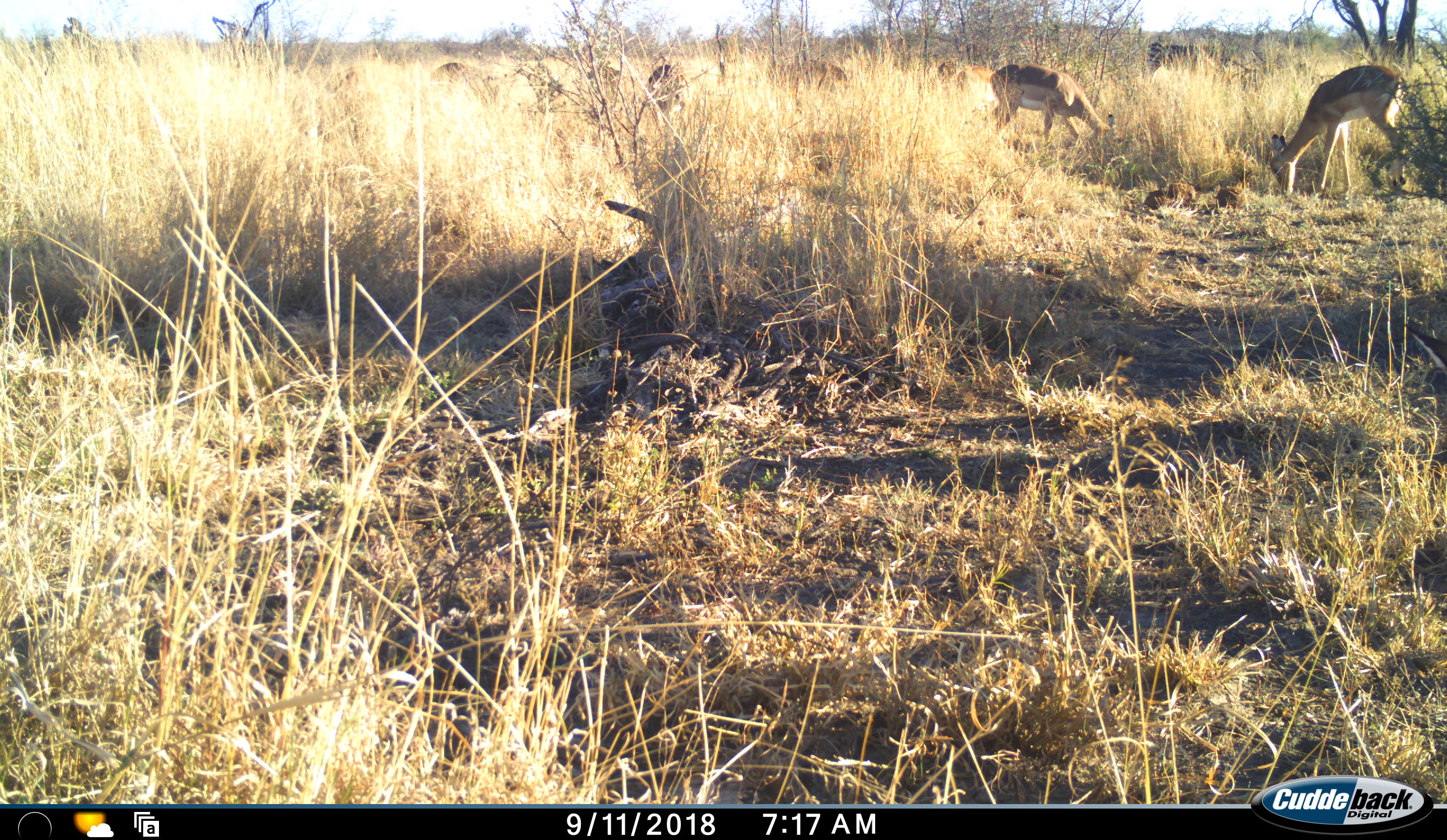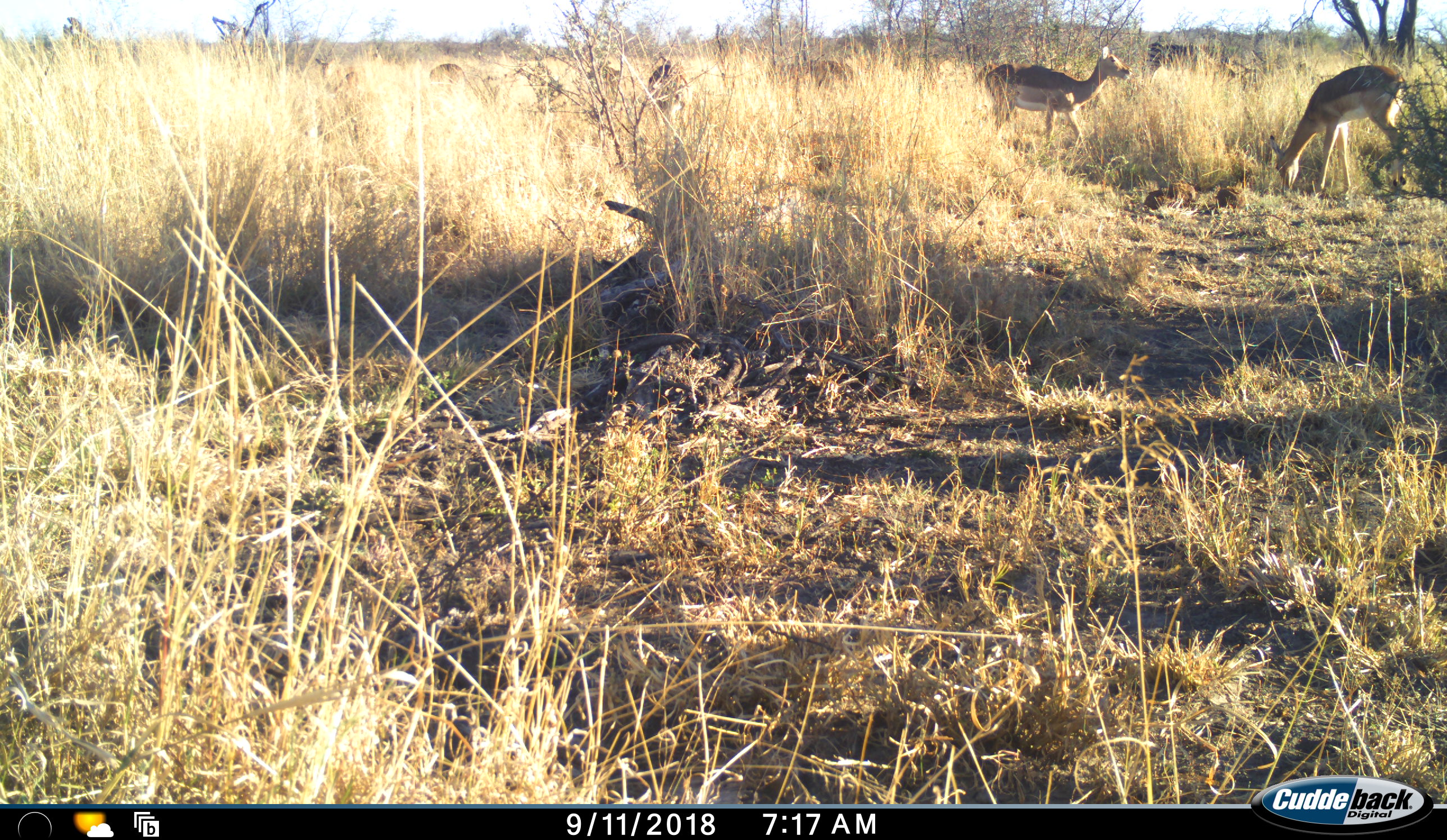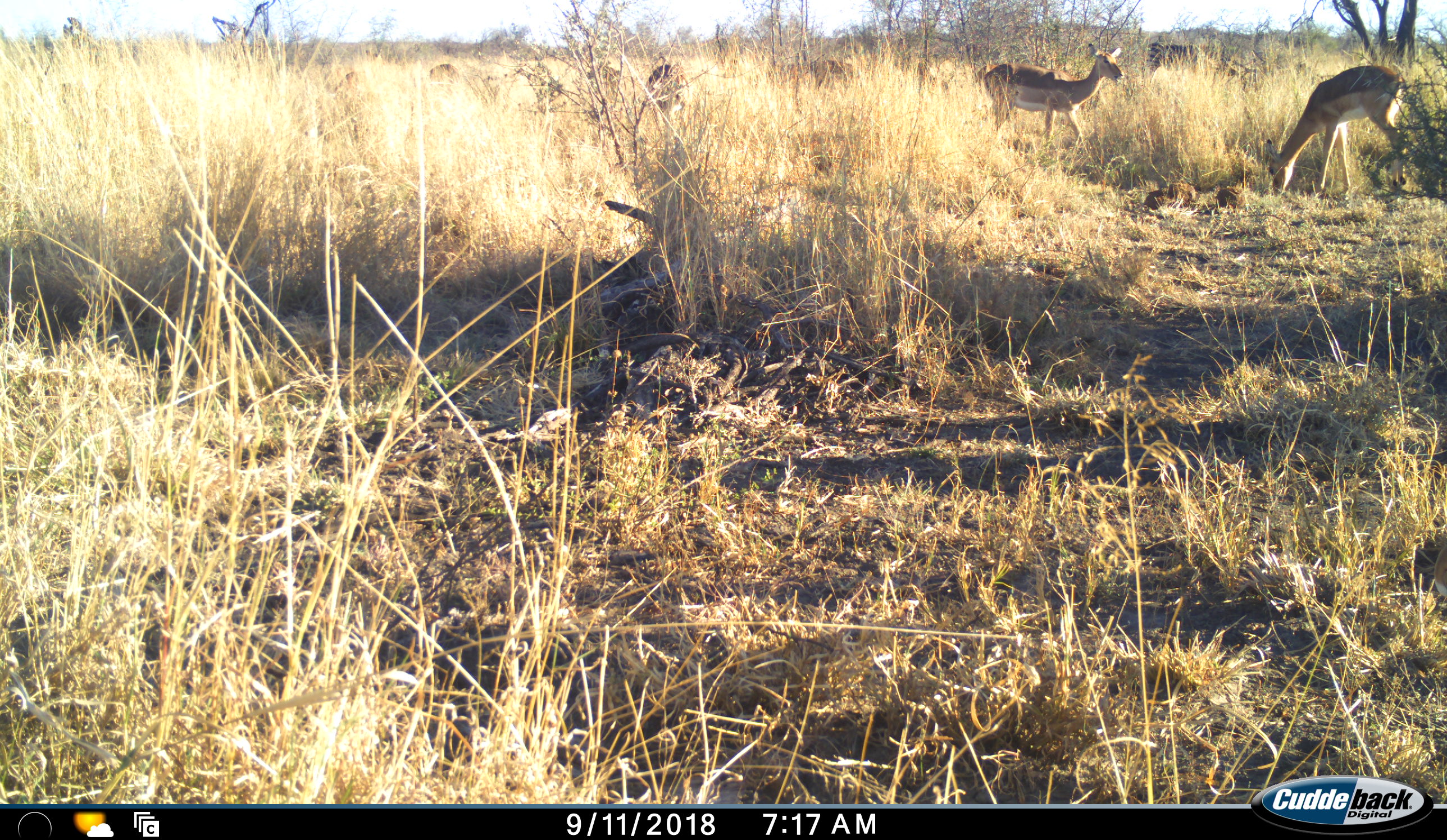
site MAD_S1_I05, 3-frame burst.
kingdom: Animalia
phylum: Chordata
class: Mammalia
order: Artiodactyla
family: Bovidae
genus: Aepyceros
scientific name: Aepyceros melampus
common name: impala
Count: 8.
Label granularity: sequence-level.